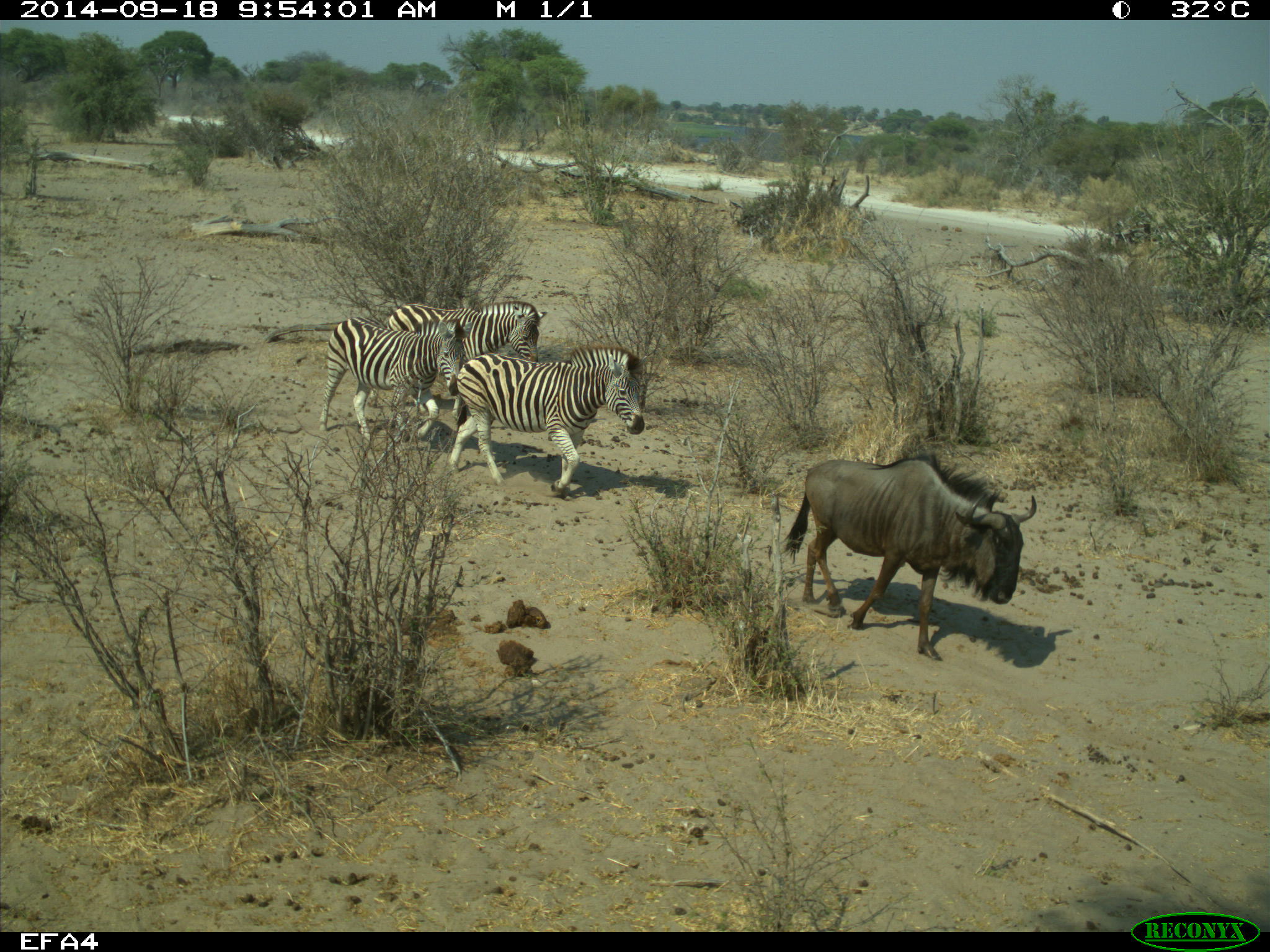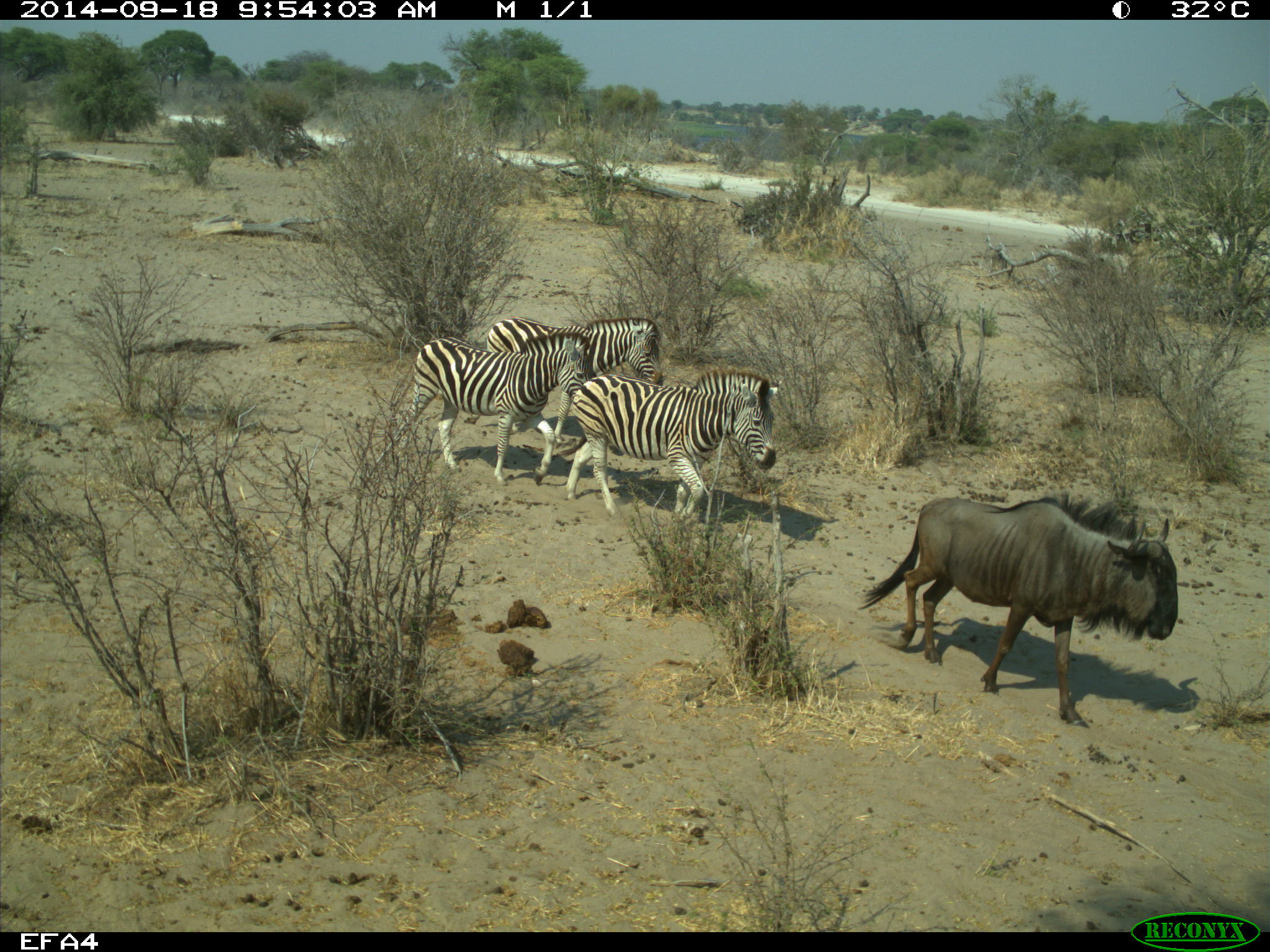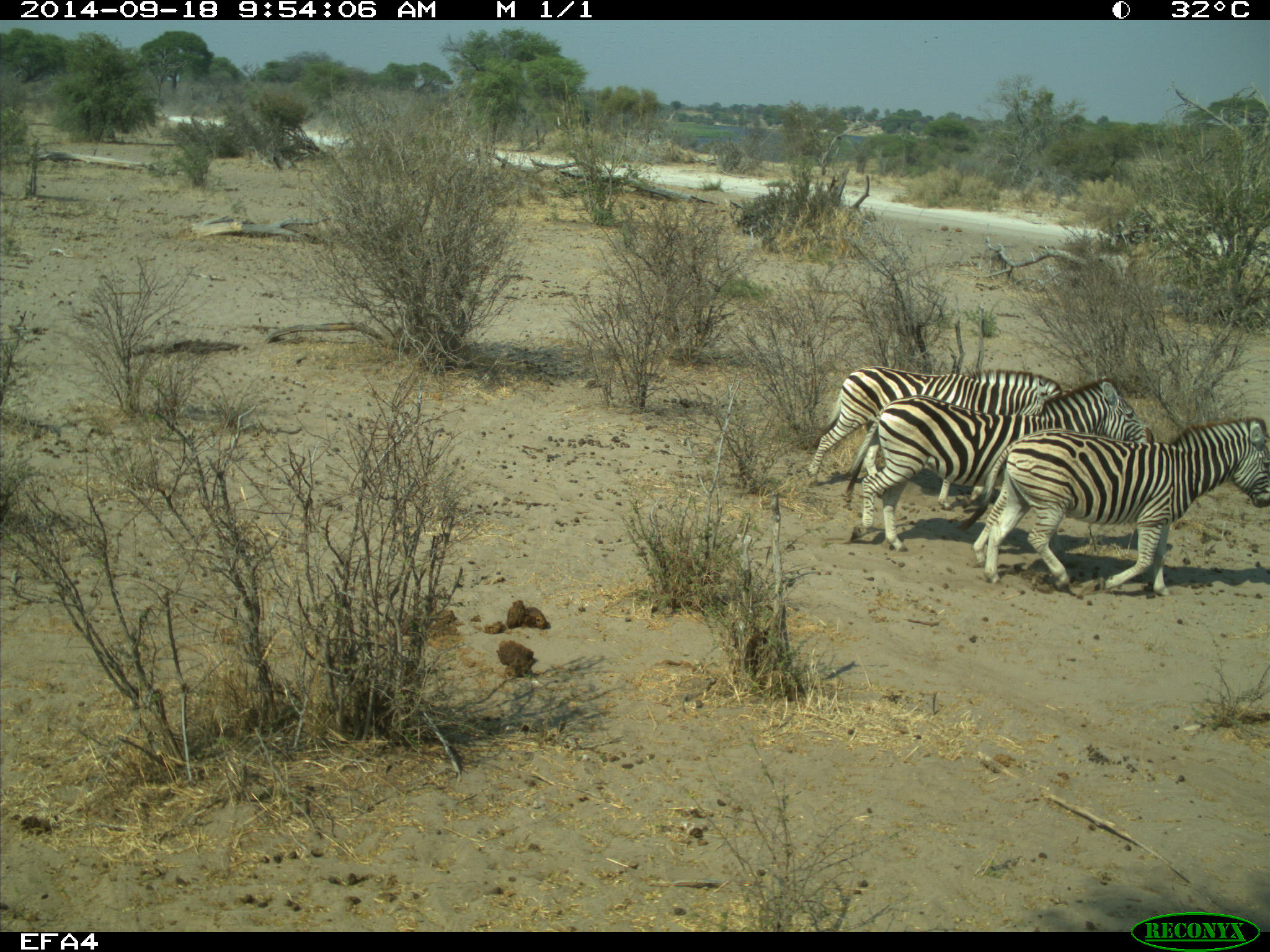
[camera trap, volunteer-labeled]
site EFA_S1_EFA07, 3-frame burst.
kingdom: Animalia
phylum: Chordata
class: Mammalia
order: Artiodactyla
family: Bovidae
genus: Connochaetes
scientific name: Connochaetes taurinus taurinus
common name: blue wildebeest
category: wildebeestblue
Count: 1.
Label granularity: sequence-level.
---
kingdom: Animalia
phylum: Chordata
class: Mammalia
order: Perissodactyla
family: Equidae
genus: Equus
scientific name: Equus quagga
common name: plains zebra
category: zebraplains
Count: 3.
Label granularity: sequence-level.